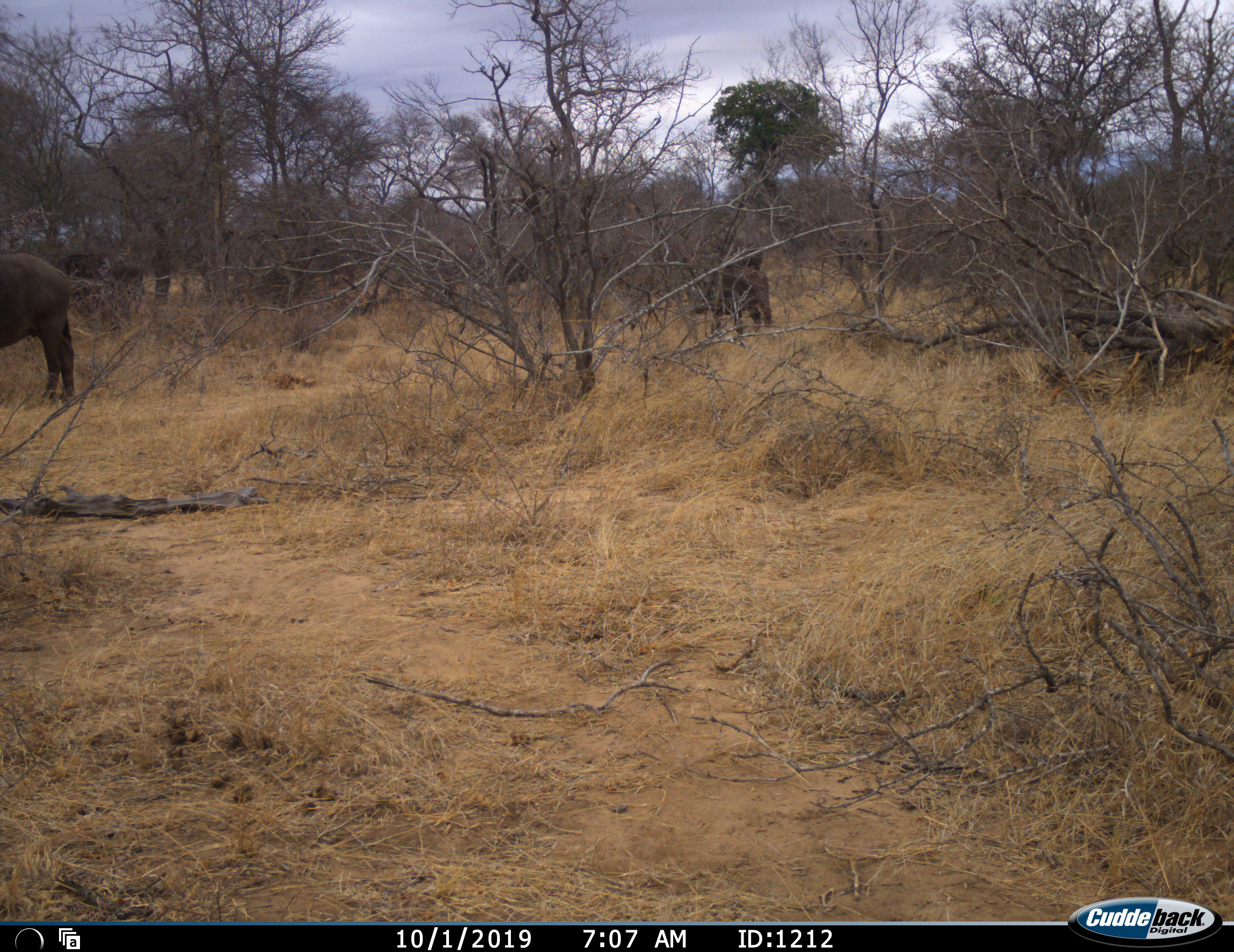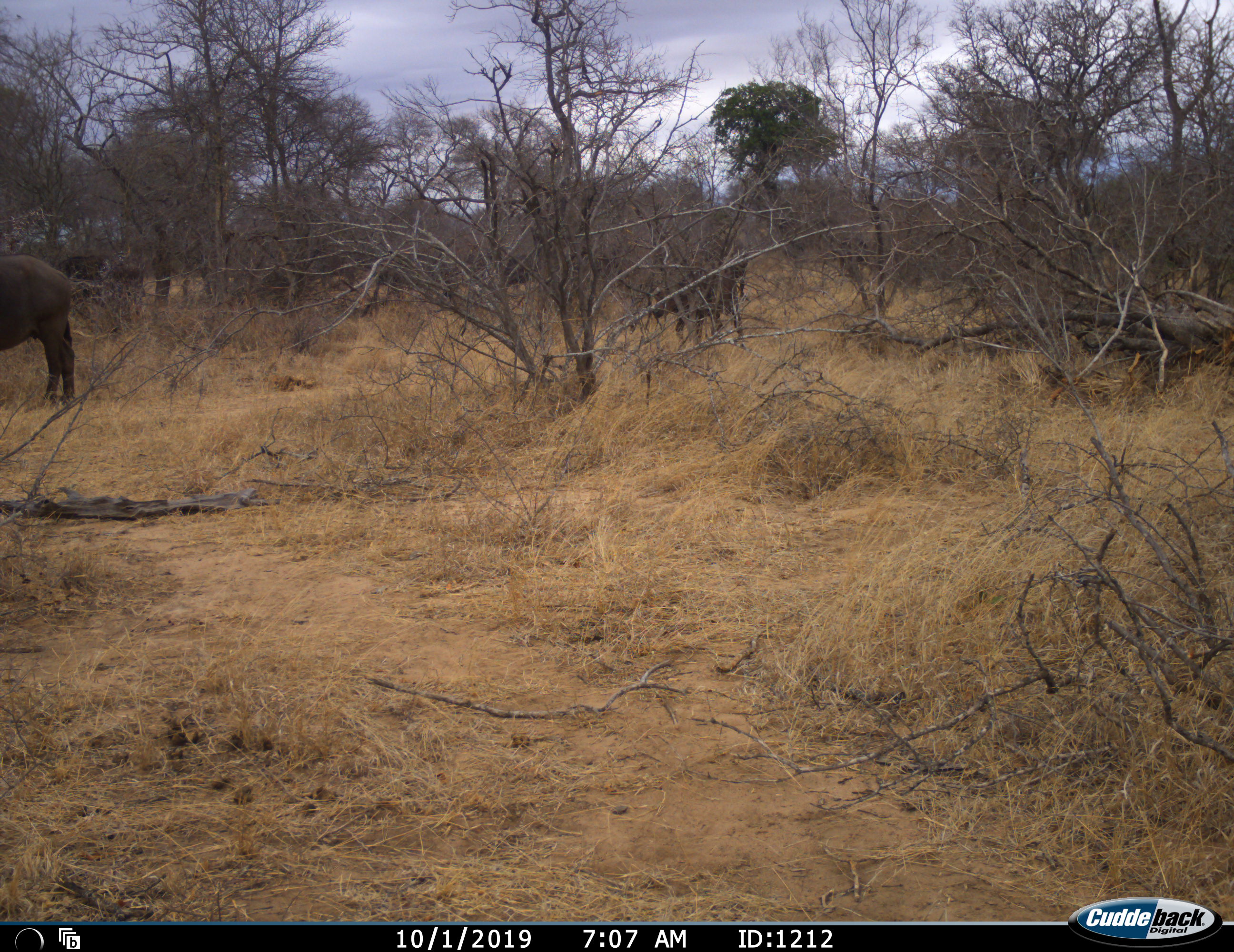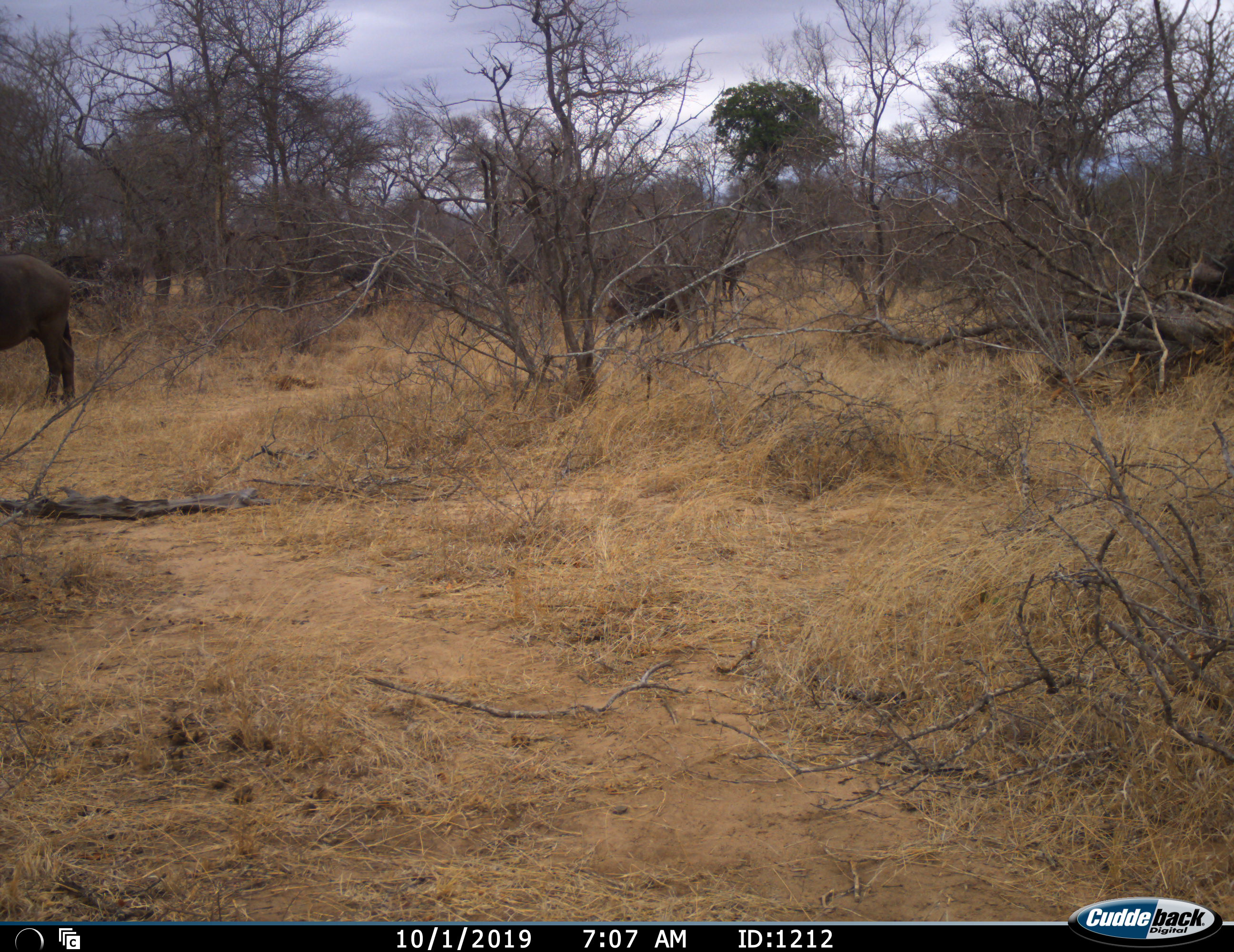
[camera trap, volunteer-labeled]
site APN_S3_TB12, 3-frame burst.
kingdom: Animalia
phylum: Chordata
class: Mammalia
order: Artiodactyla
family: Bovidae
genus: Syncerus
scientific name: Syncerus caffer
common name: african buffalo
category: buffalo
Buffalo (african buffalo) (Syncerus caffer), count 6. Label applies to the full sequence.